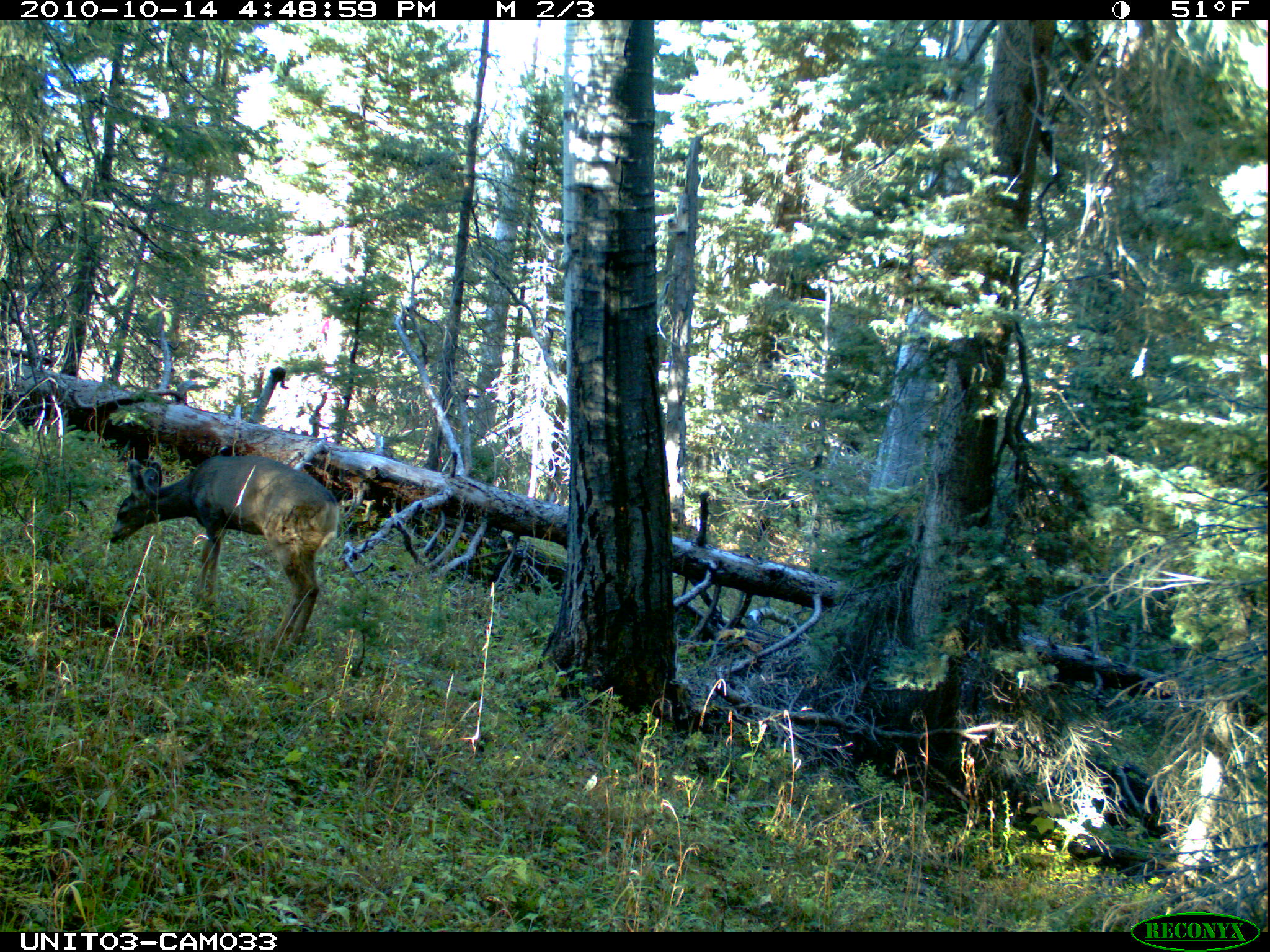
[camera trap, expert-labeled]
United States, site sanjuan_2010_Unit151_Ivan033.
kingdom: Animalia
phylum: Chordata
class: Mammalia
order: Artiodactyla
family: Cervidae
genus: Odocoileus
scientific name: Odocoileus hemionus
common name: mule deer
Odocoileus hemionus (mule deer).